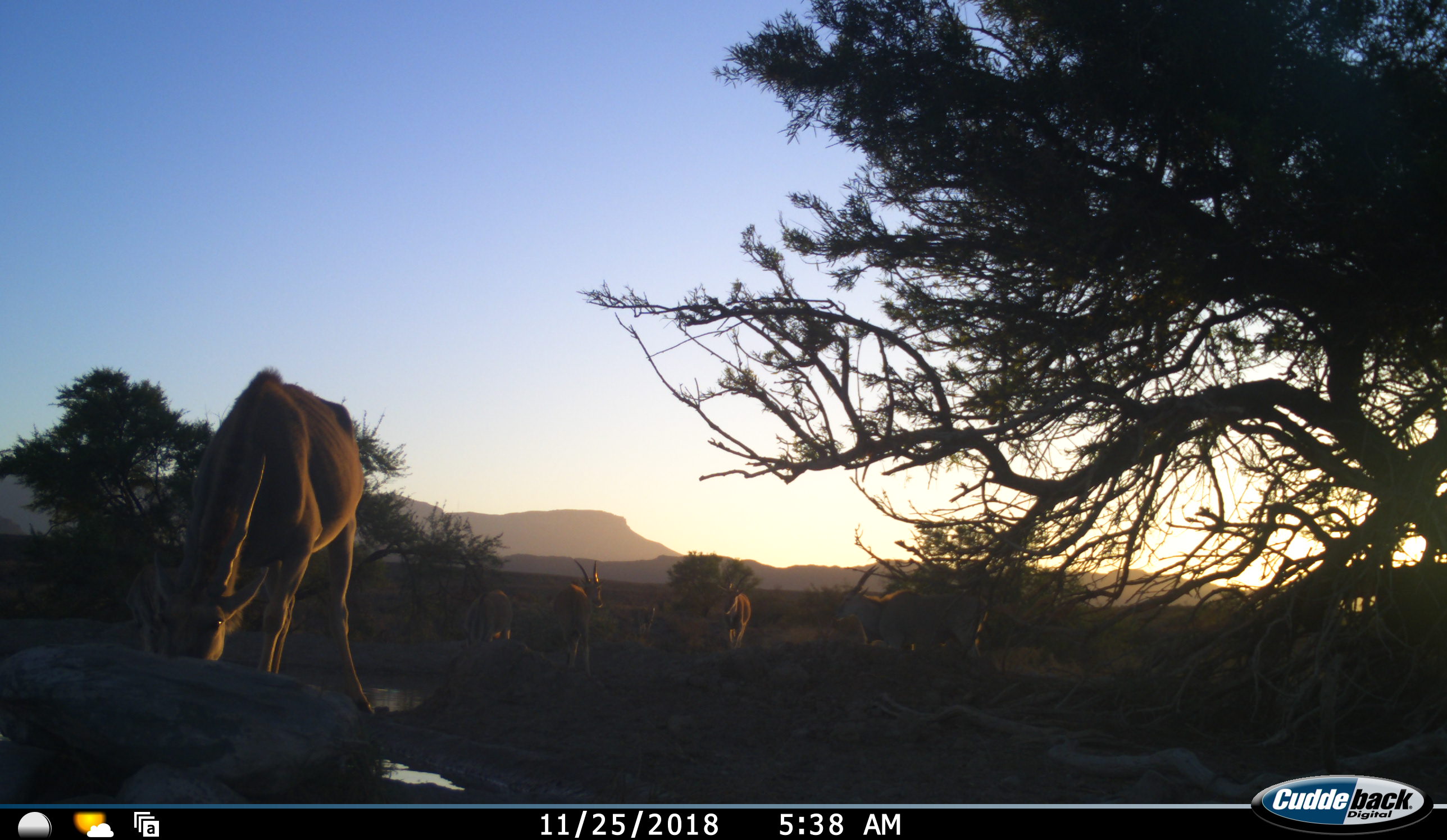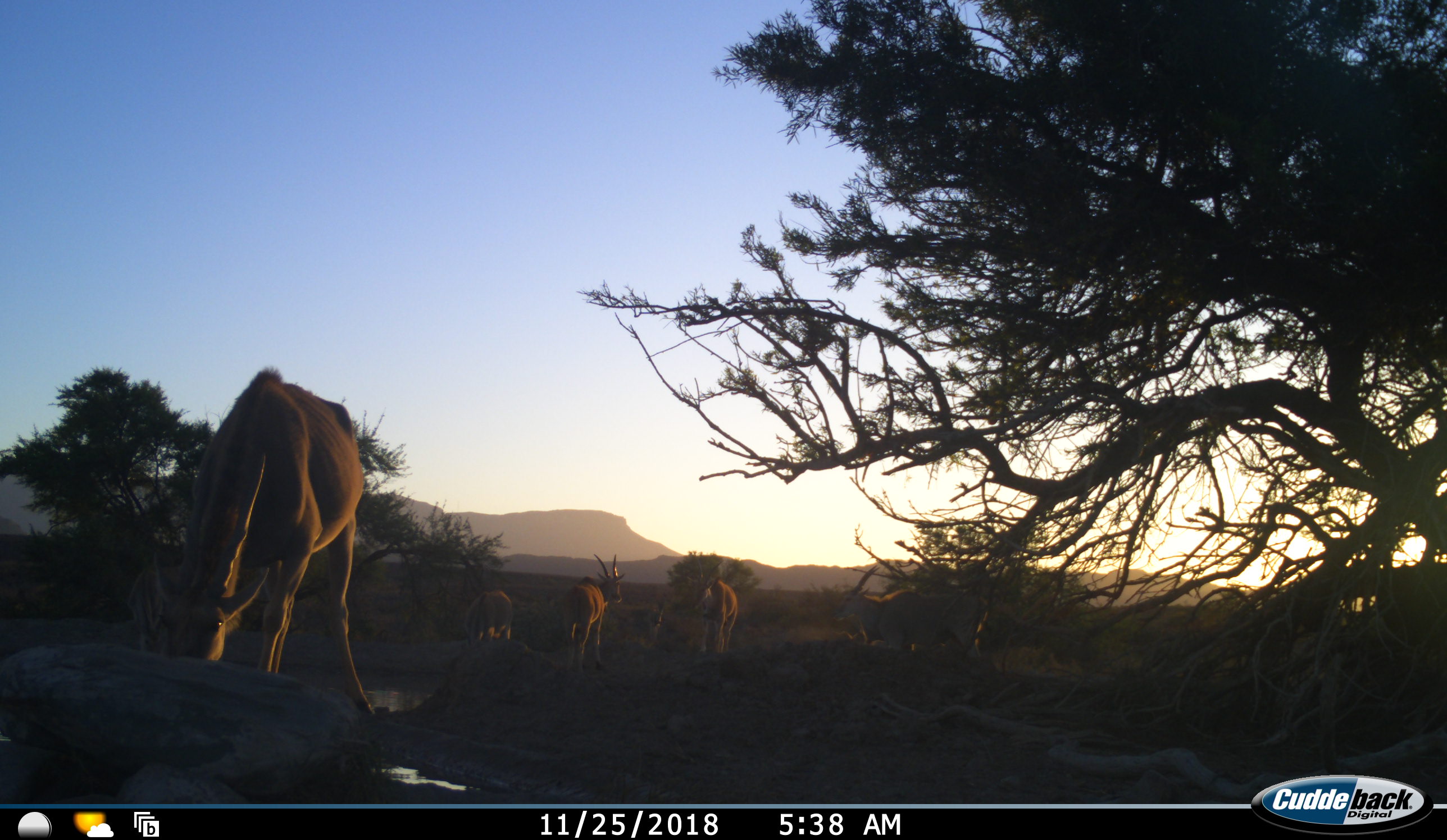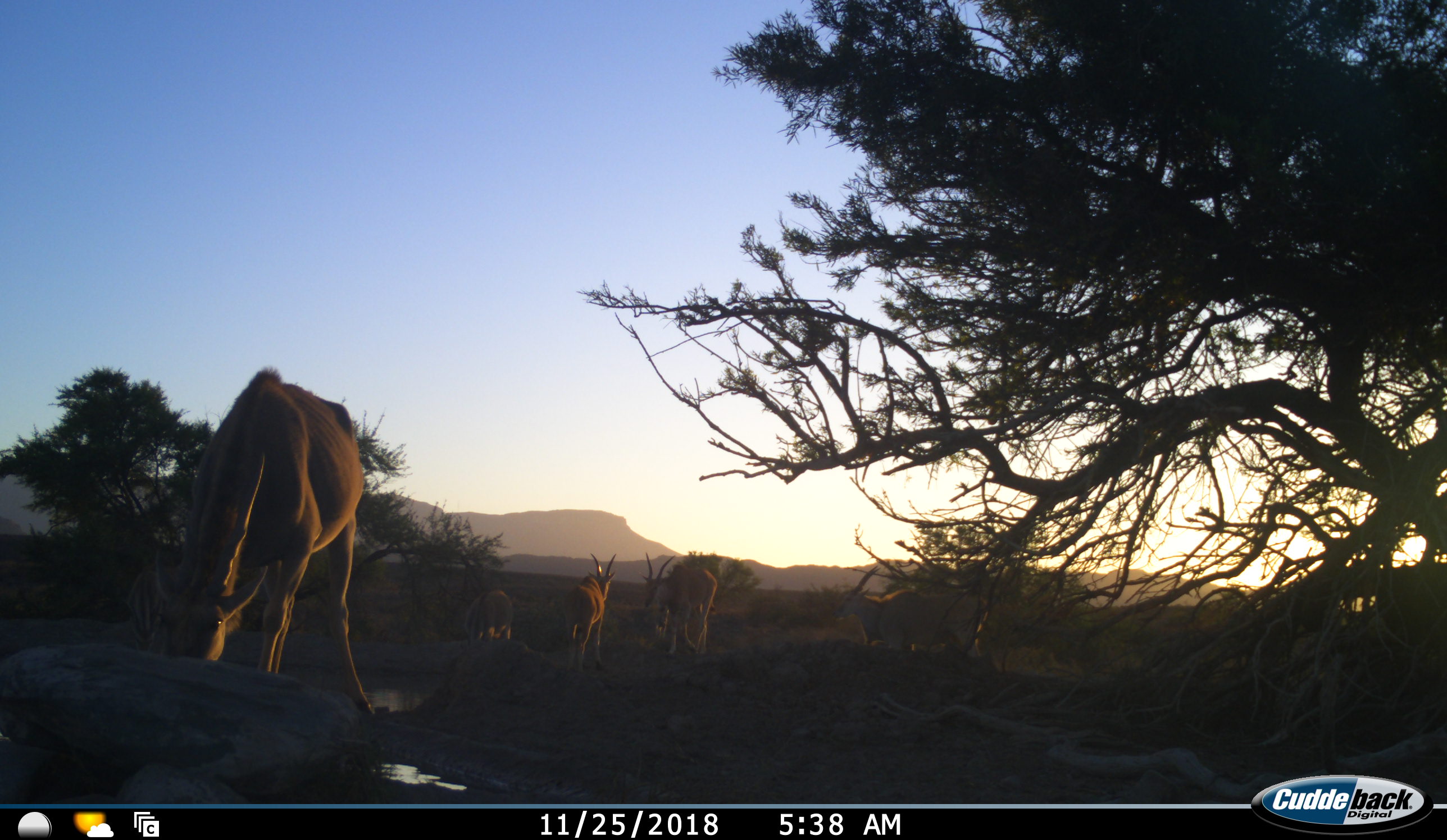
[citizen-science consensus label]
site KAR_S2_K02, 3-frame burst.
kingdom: Animalia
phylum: Chordata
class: Mammalia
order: Artiodactyla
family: Bovidae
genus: Tragelaphus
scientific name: Tragelaphus oryx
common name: eland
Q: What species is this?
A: Eland (Tragelaphus oryx).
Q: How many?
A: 6.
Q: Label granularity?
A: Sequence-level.